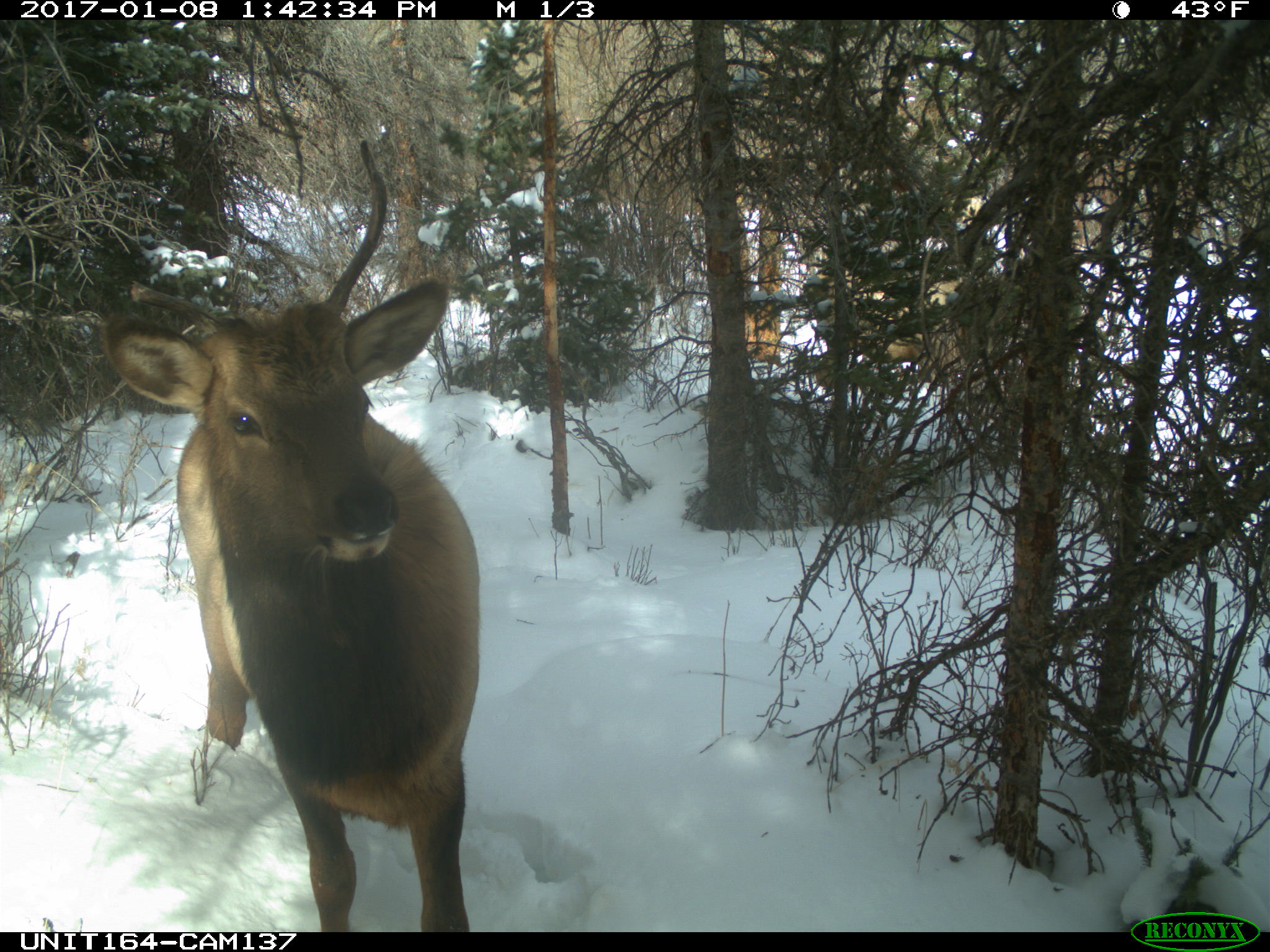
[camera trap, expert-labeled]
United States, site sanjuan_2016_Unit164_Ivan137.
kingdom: Animalia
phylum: Chordata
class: Mammalia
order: Artiodactyla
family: Cervidae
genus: Cervus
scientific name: Cervus elaphus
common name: red deer